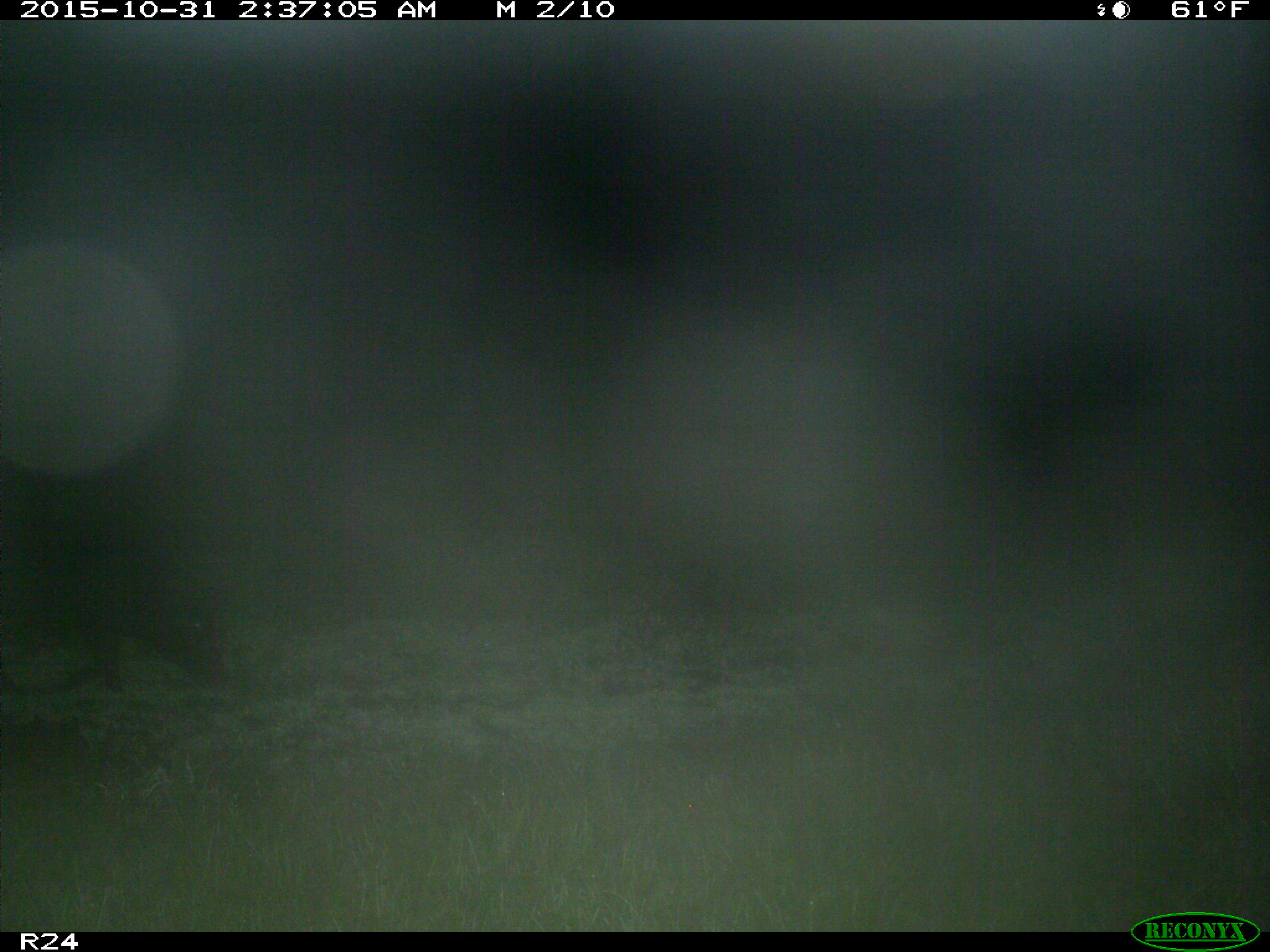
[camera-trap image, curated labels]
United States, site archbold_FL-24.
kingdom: Animalia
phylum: Chordata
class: Mammalia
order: Artiodactyla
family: Suidae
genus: Sus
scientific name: Sus scrofa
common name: wild boar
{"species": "Sus scrofa (wild boar)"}